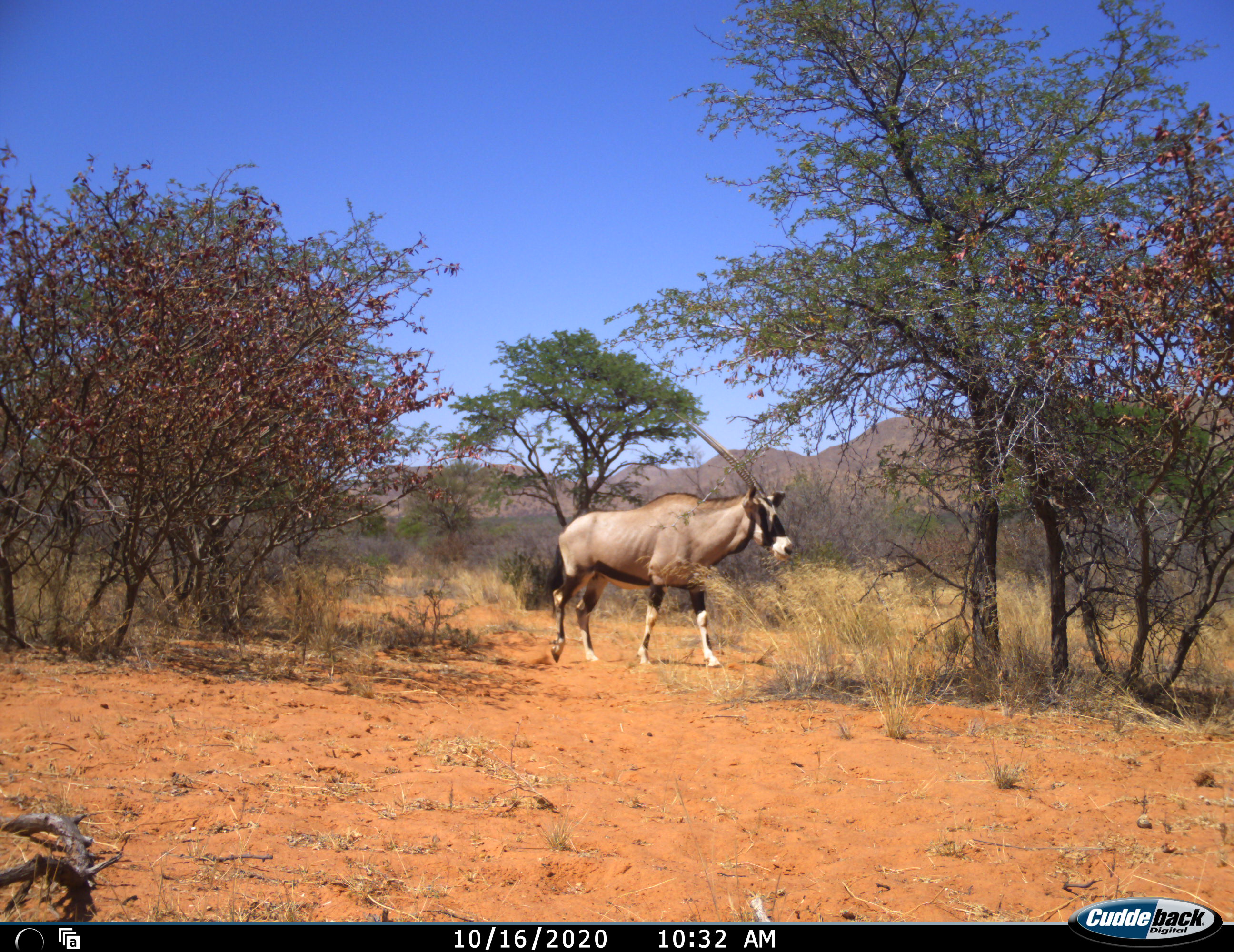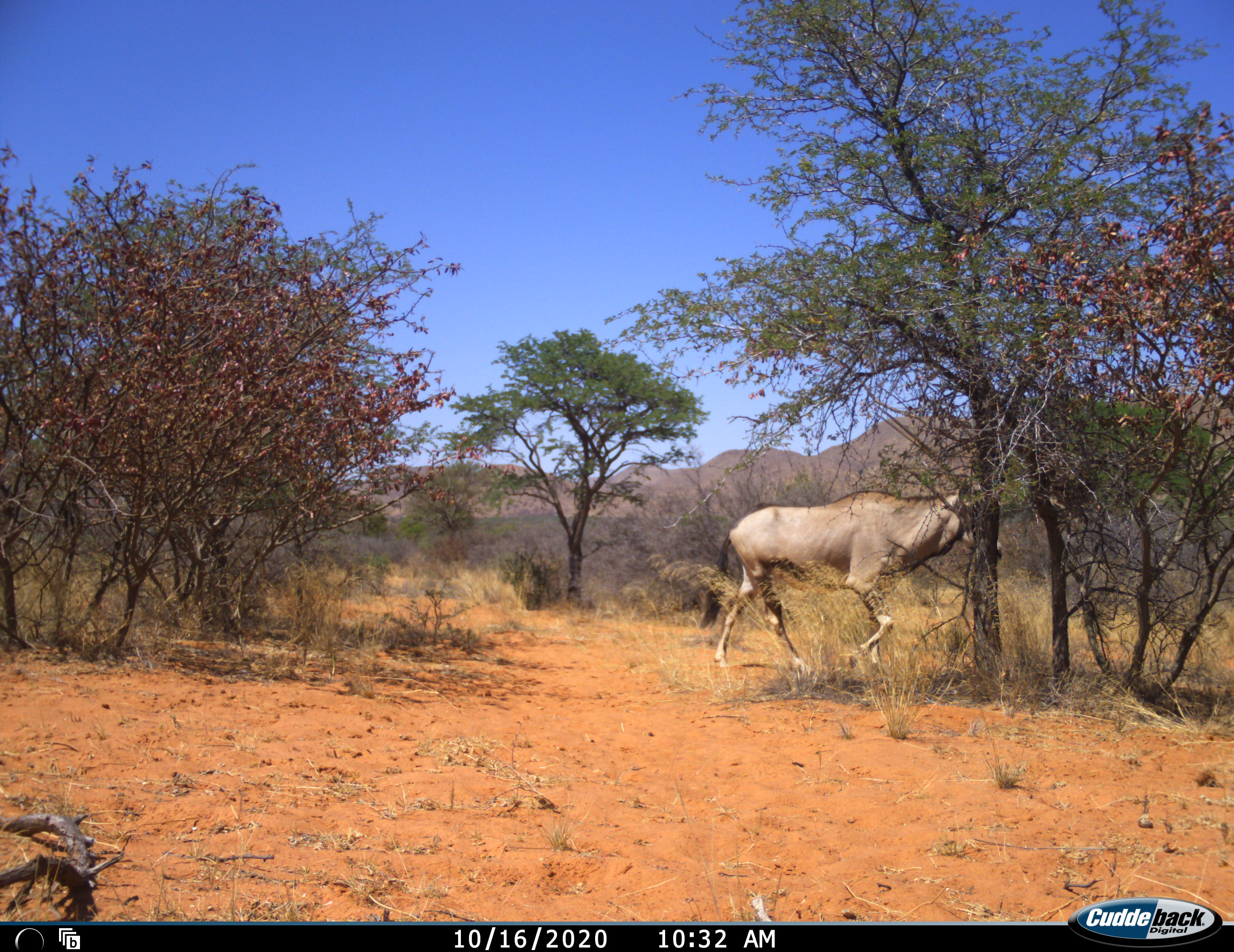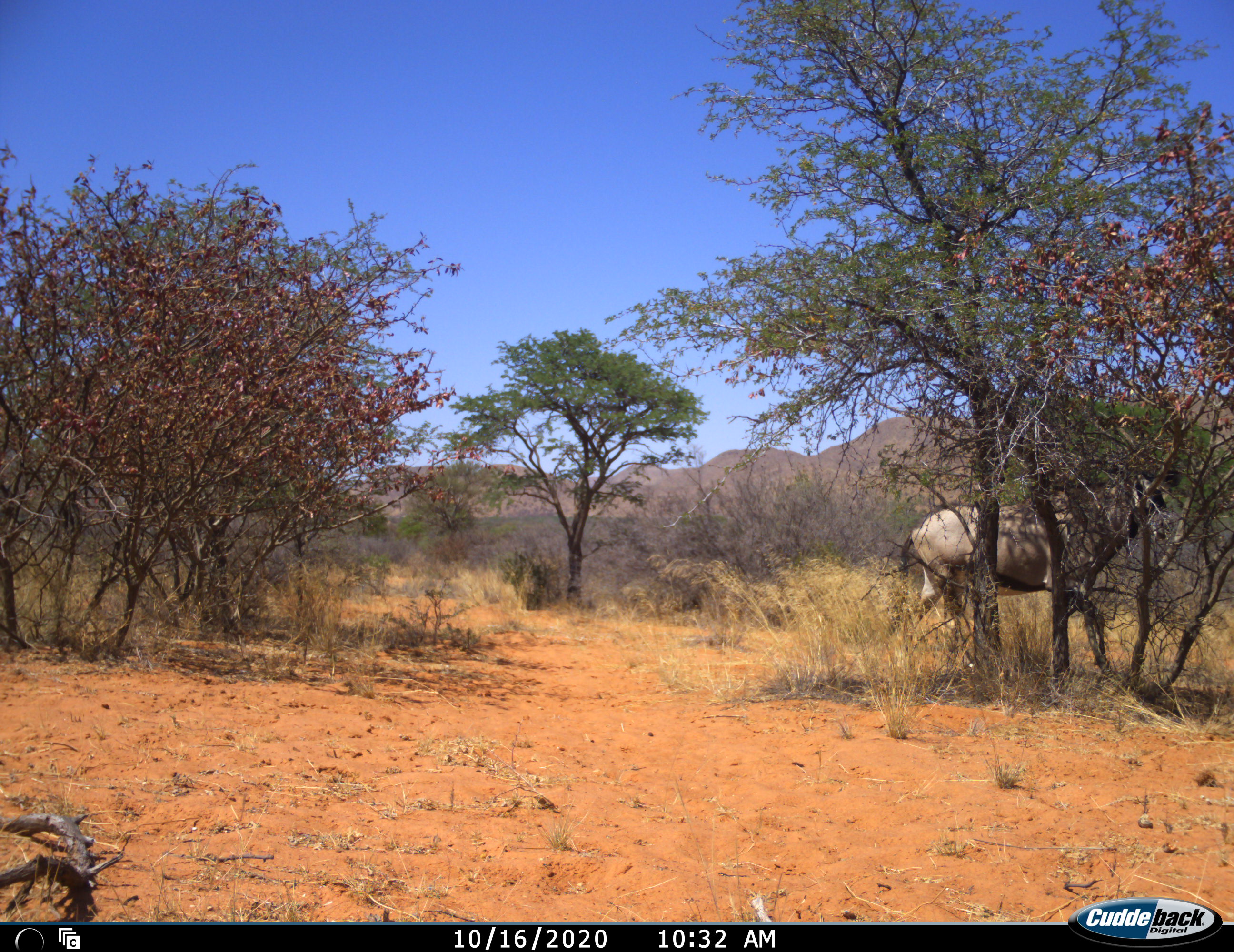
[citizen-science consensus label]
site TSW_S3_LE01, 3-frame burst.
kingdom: Animalia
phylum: Chordata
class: Mammalia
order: Artiodactyla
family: Bovidae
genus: Oryx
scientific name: Oryx gazella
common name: gemsbok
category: oryx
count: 1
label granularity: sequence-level